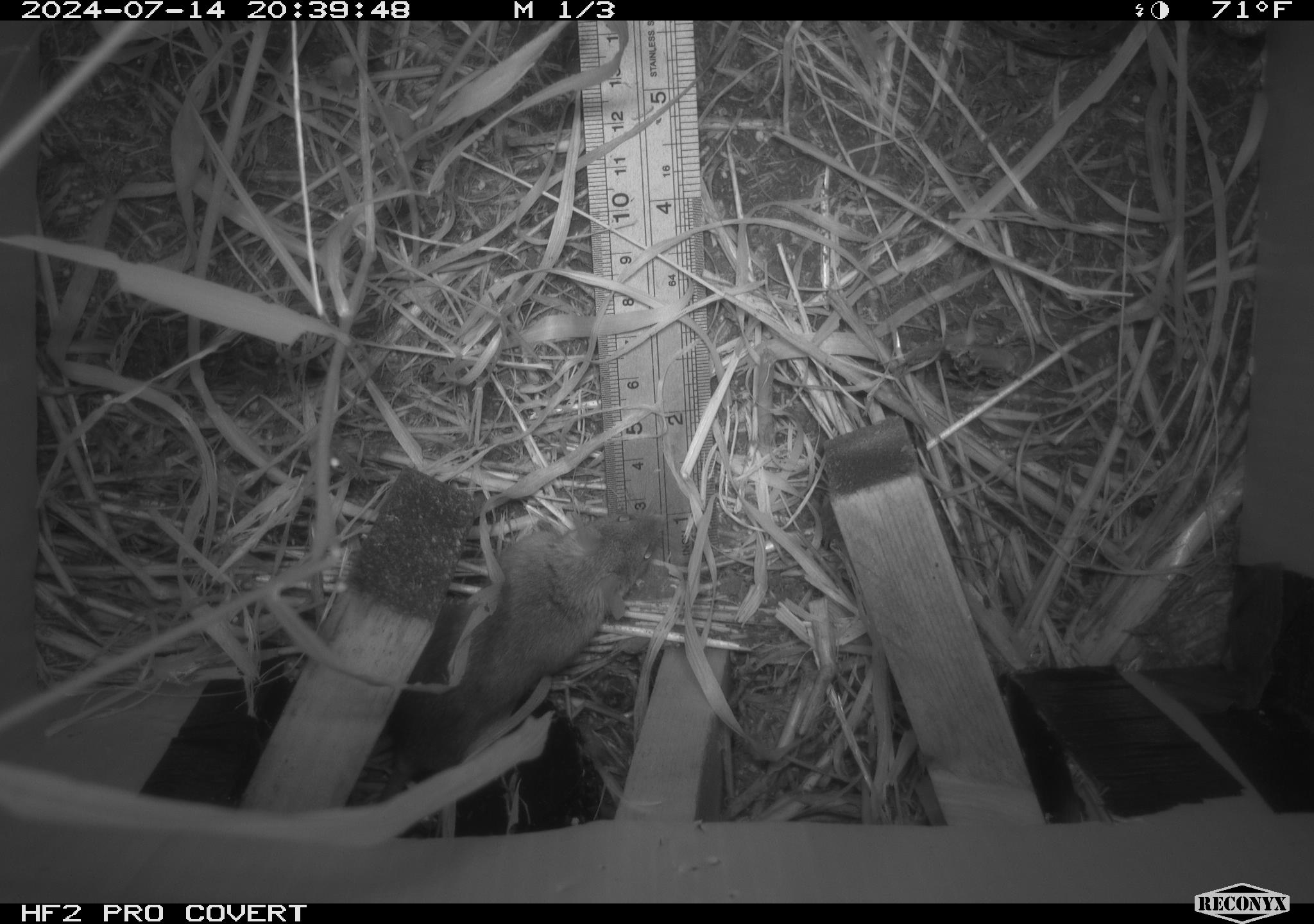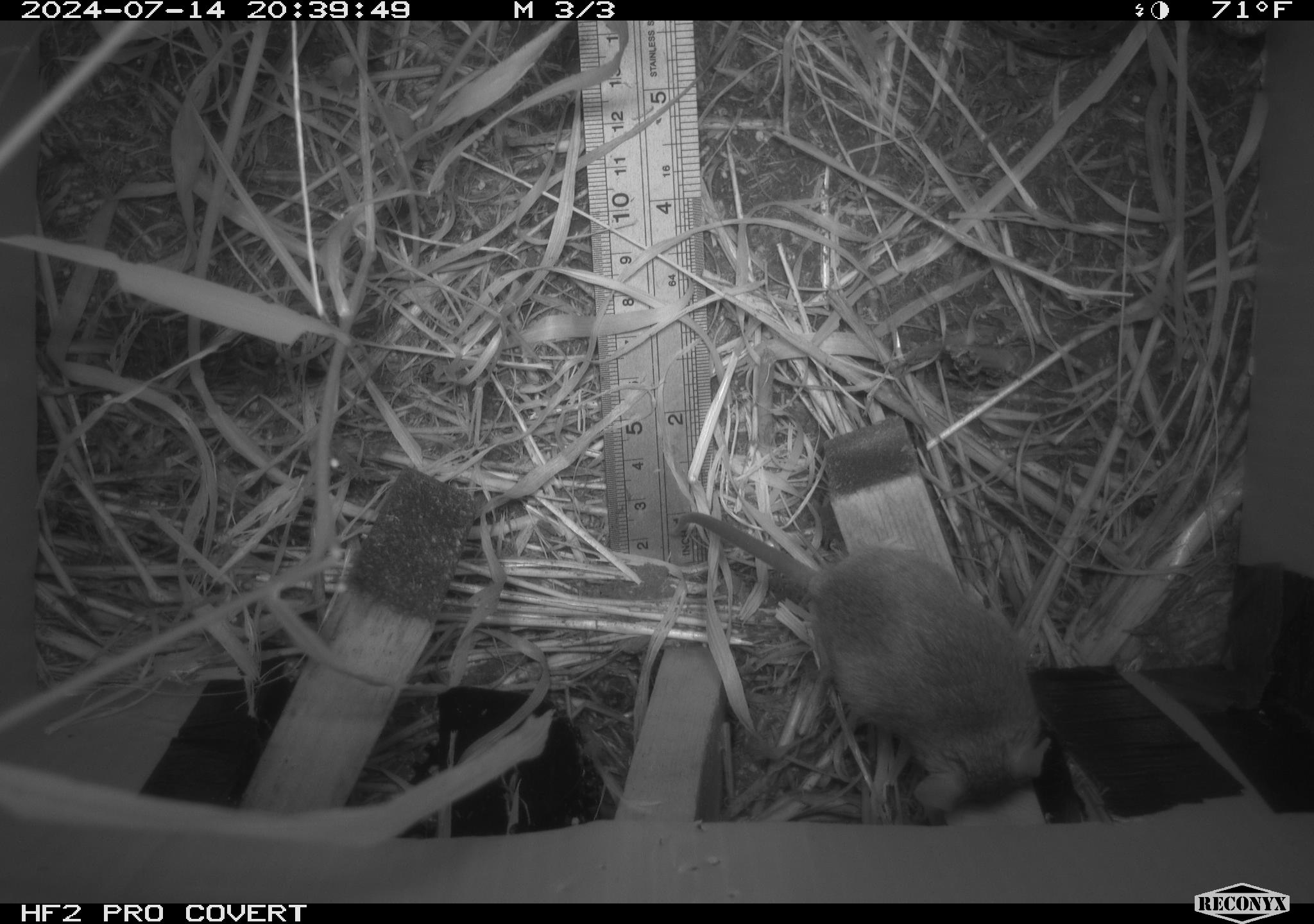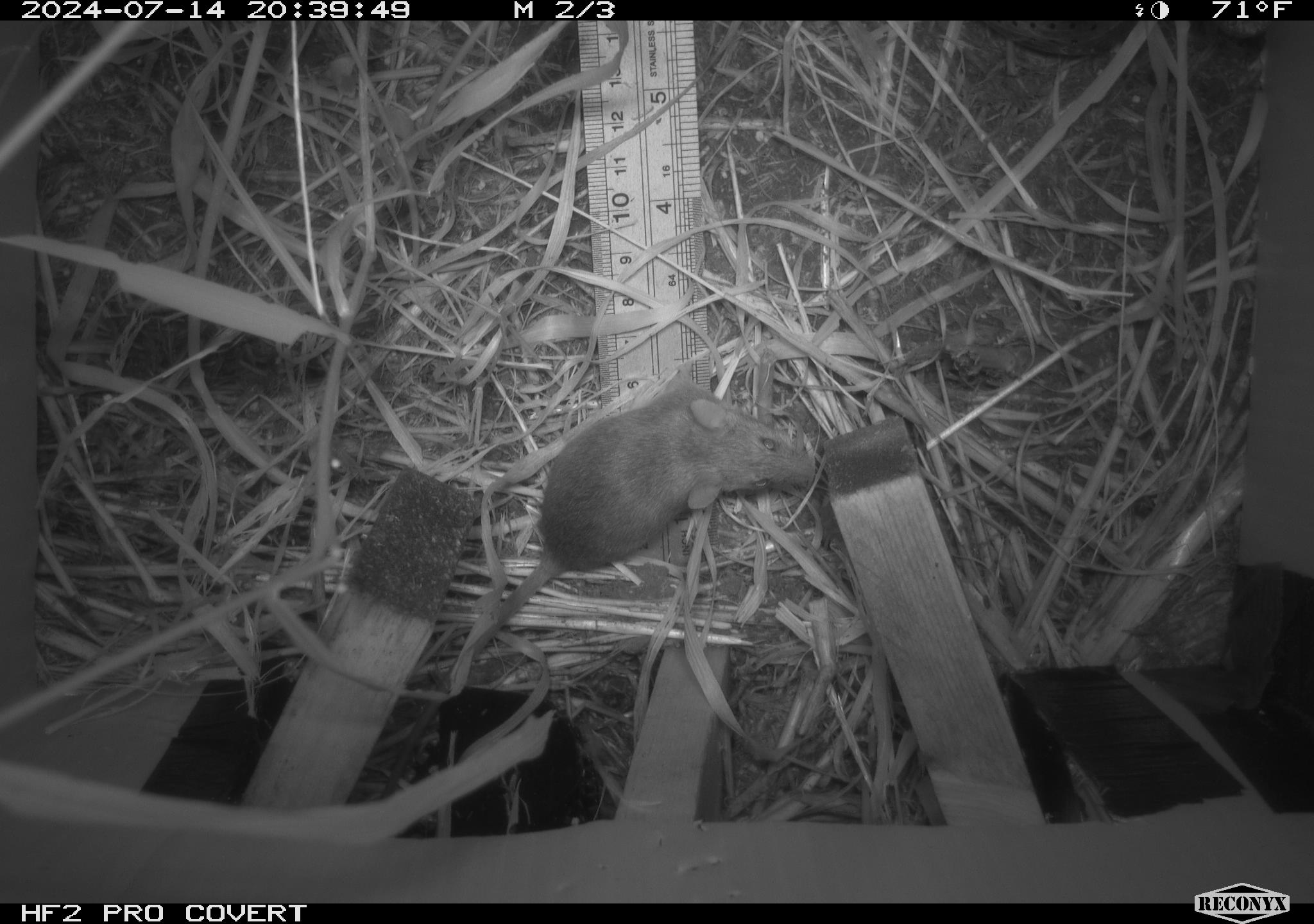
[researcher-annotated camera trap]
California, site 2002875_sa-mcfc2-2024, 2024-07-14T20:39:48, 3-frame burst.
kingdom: Animalia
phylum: Chordata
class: Mammalia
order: Rodentia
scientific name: Rodentia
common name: rodent